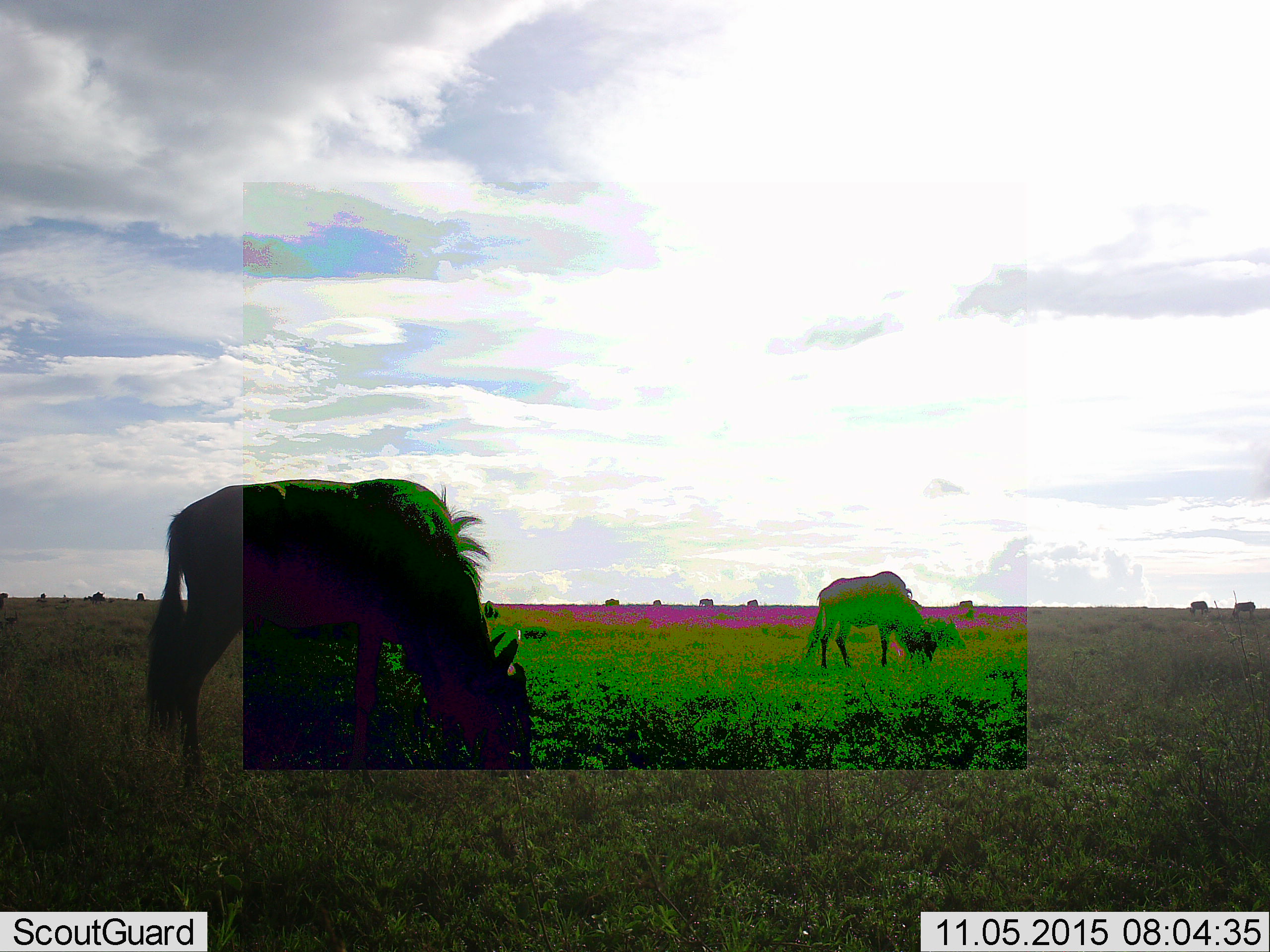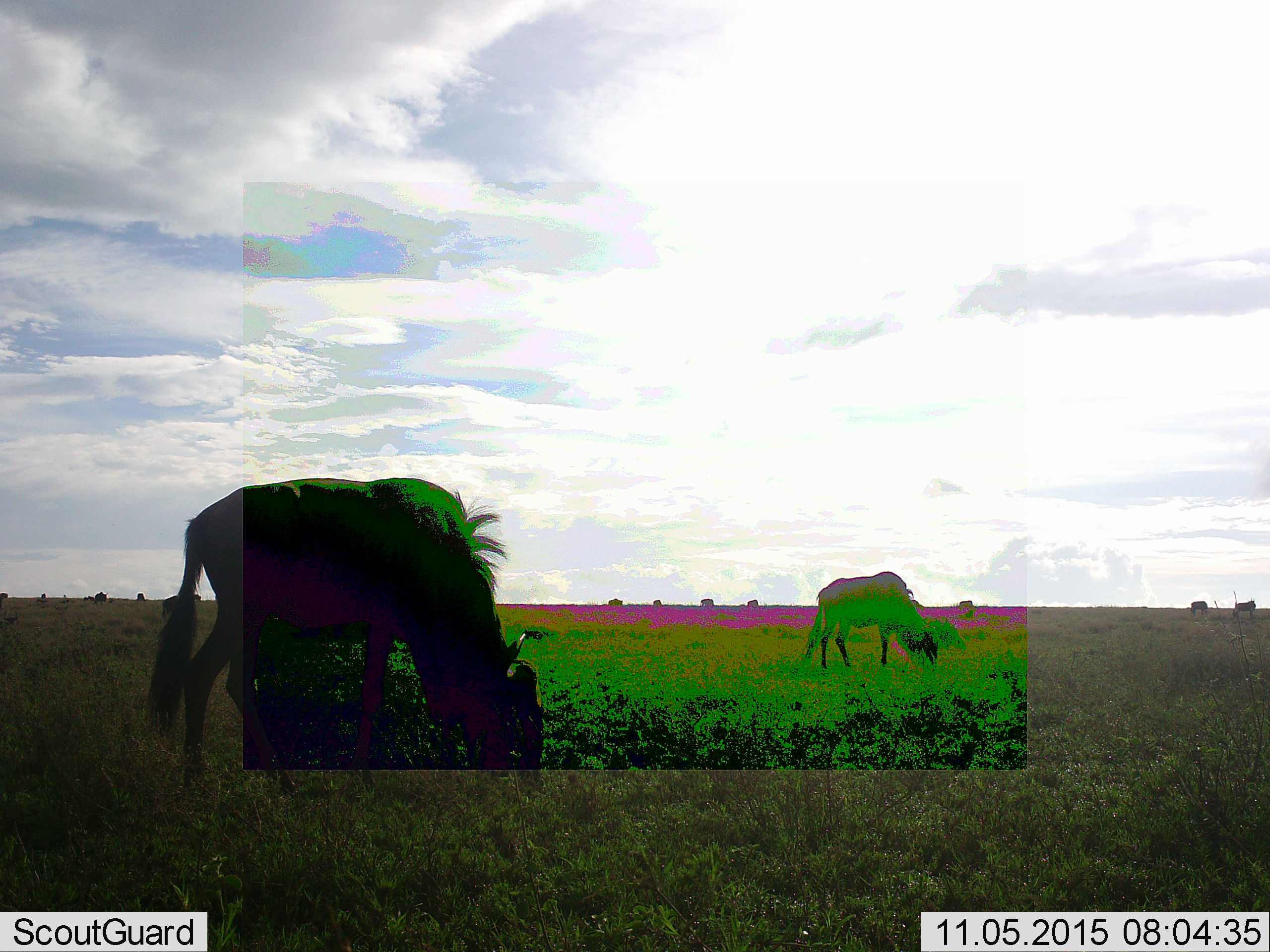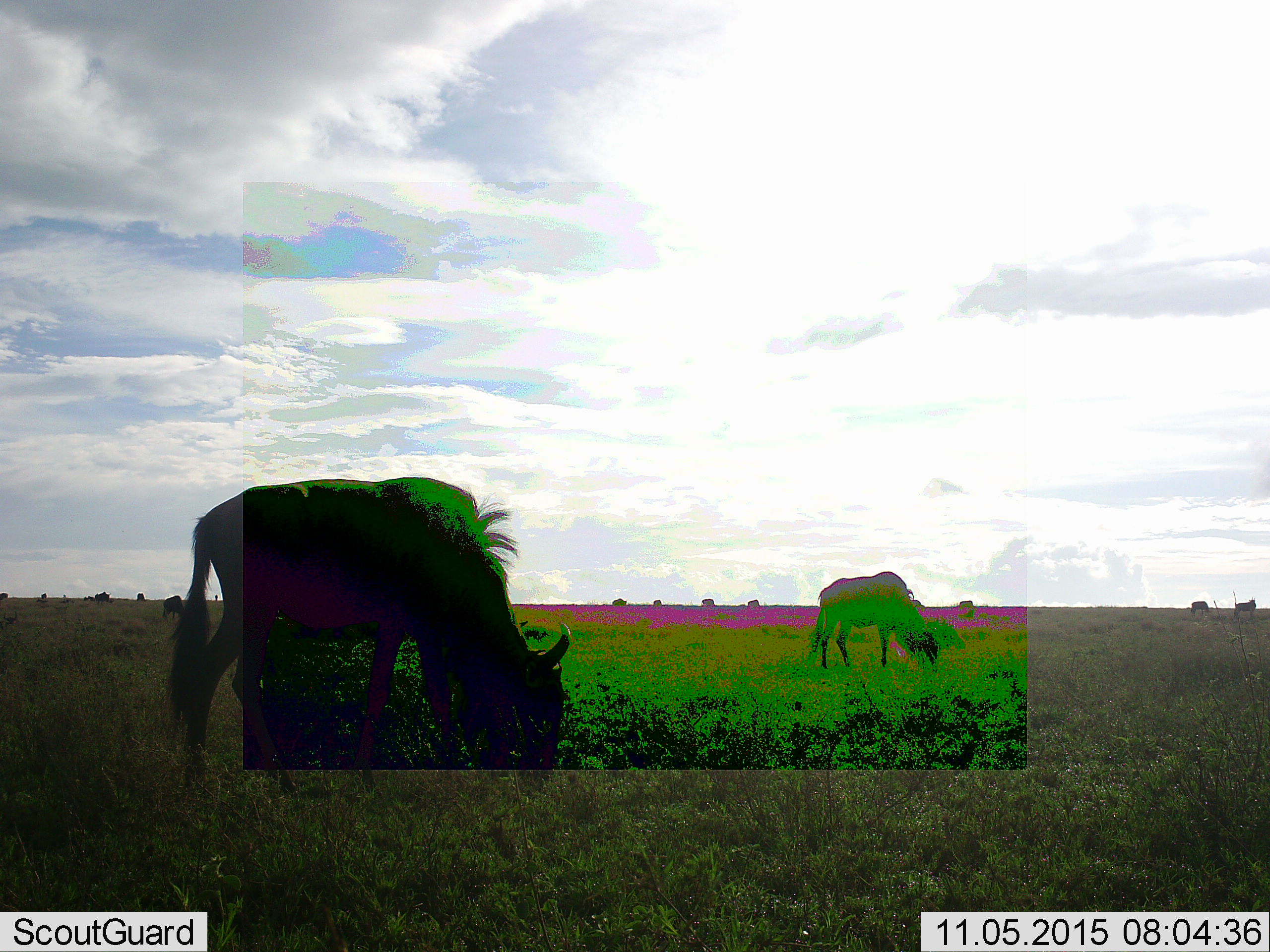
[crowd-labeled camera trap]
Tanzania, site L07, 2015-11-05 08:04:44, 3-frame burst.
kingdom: Animalia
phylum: Chordata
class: Mammalia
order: Artiodactyla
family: Bovidae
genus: Connochaetes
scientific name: Connochaetes taurinus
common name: blue wildebeest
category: wildebeest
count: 11-50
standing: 50%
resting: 0%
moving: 20%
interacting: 0%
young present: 10%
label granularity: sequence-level